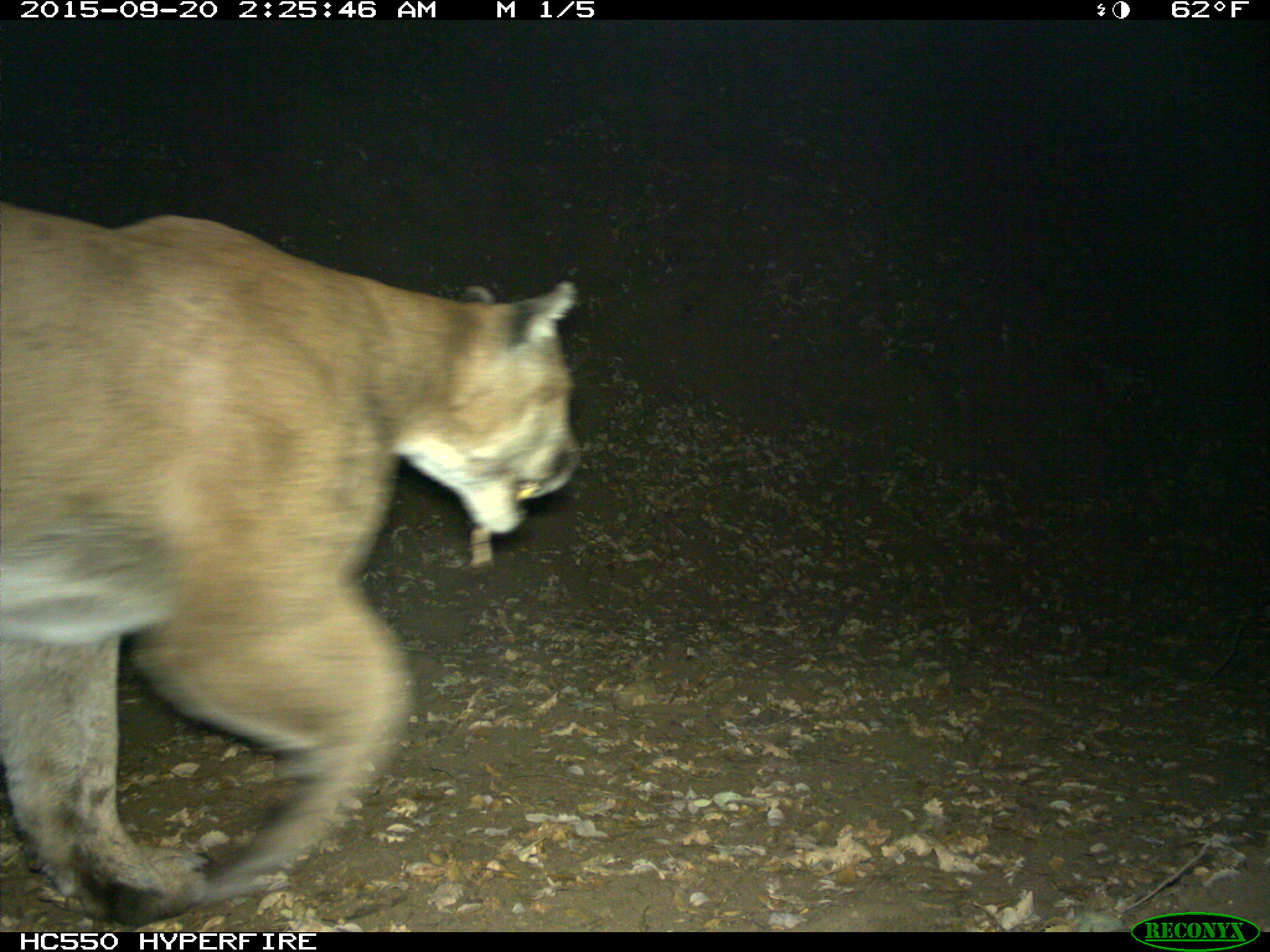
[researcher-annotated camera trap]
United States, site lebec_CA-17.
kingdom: Animalia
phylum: Chordata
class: Mammalia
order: Carnivora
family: Felidae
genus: Puma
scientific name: Puma concolor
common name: mountain lion